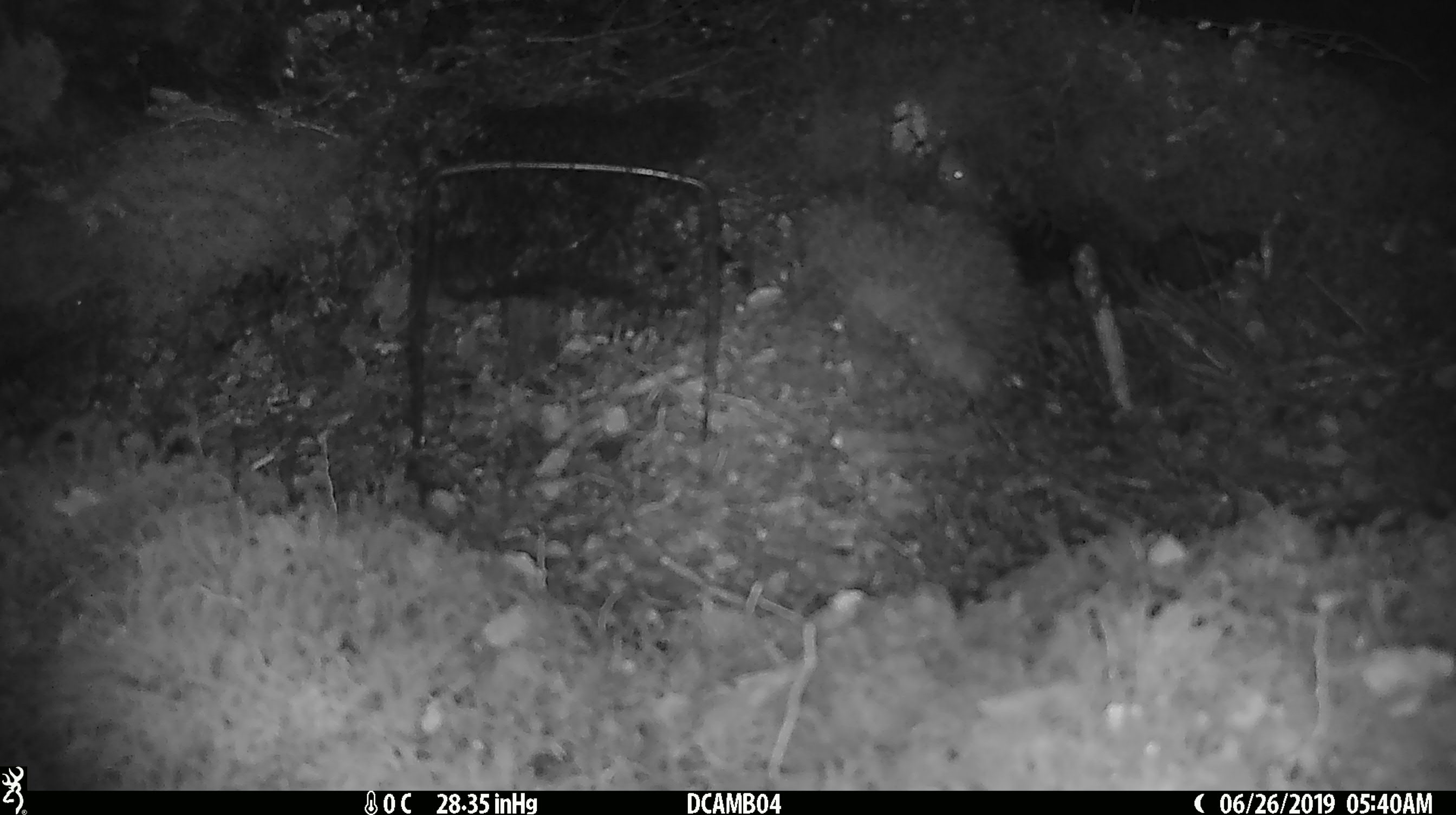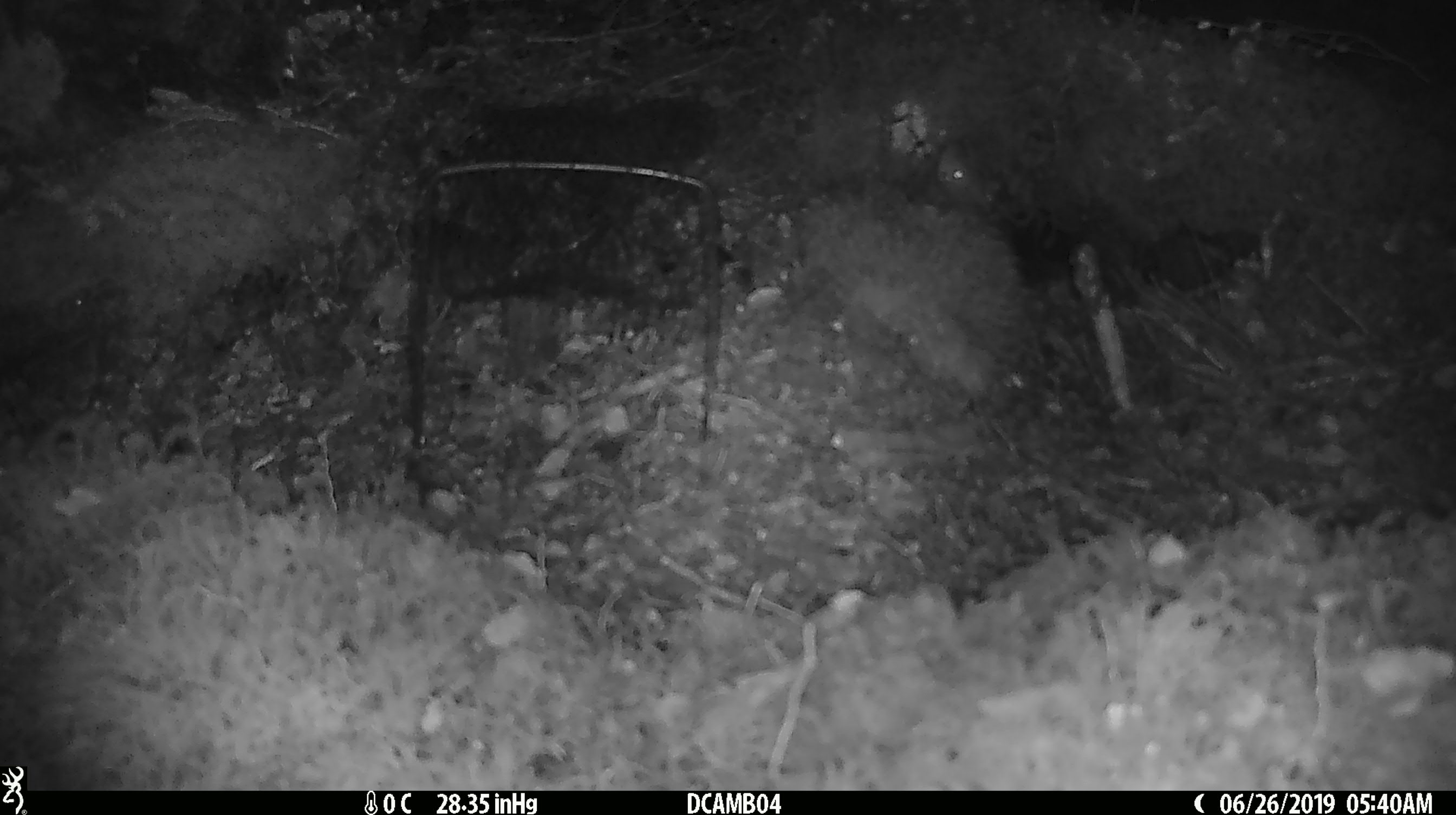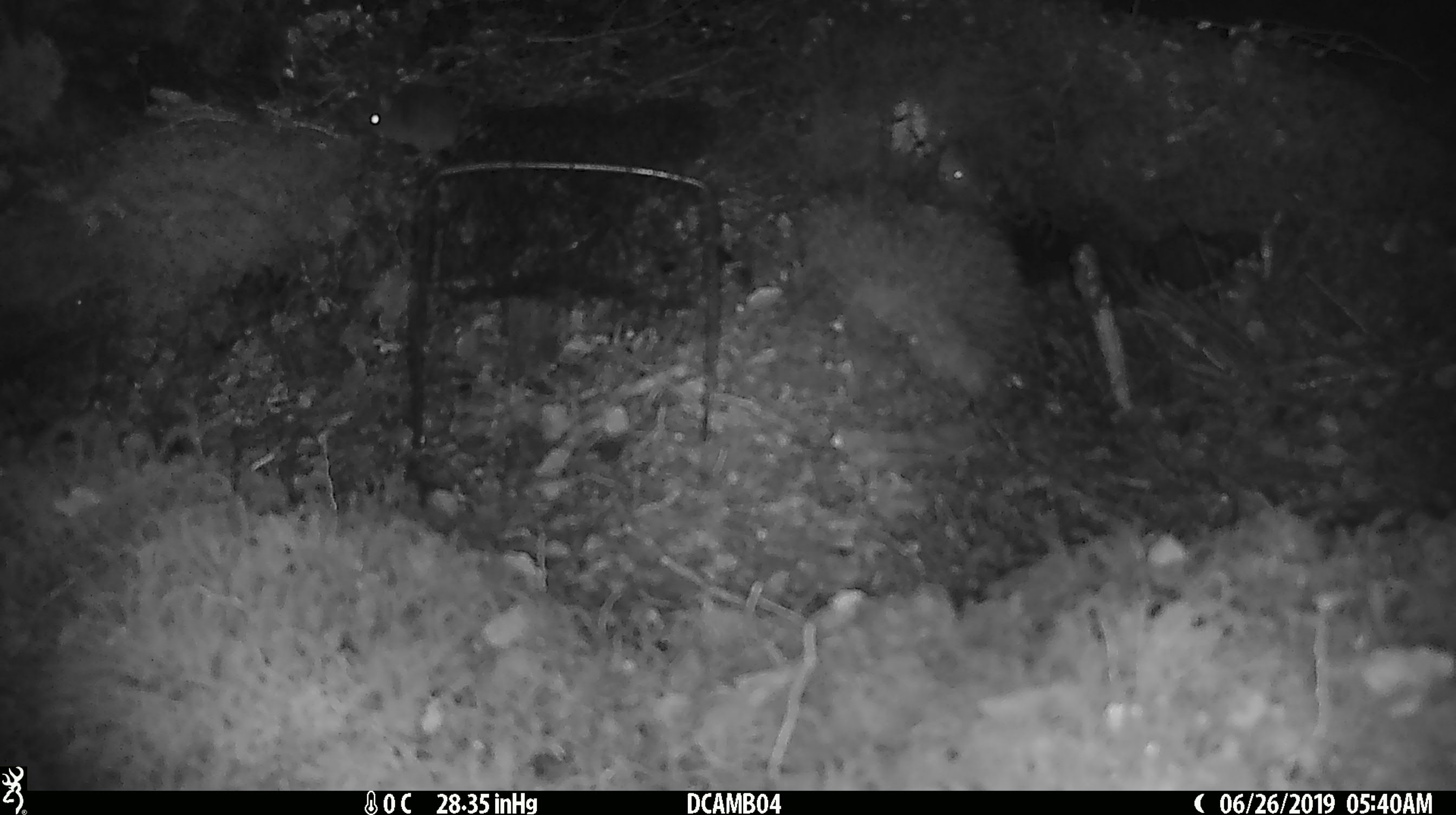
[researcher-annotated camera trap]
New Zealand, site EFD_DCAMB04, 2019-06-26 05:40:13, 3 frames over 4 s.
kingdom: Animalia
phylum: Chordata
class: Mammalia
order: Rodentia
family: Muridae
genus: Mus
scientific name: Mus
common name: mouse